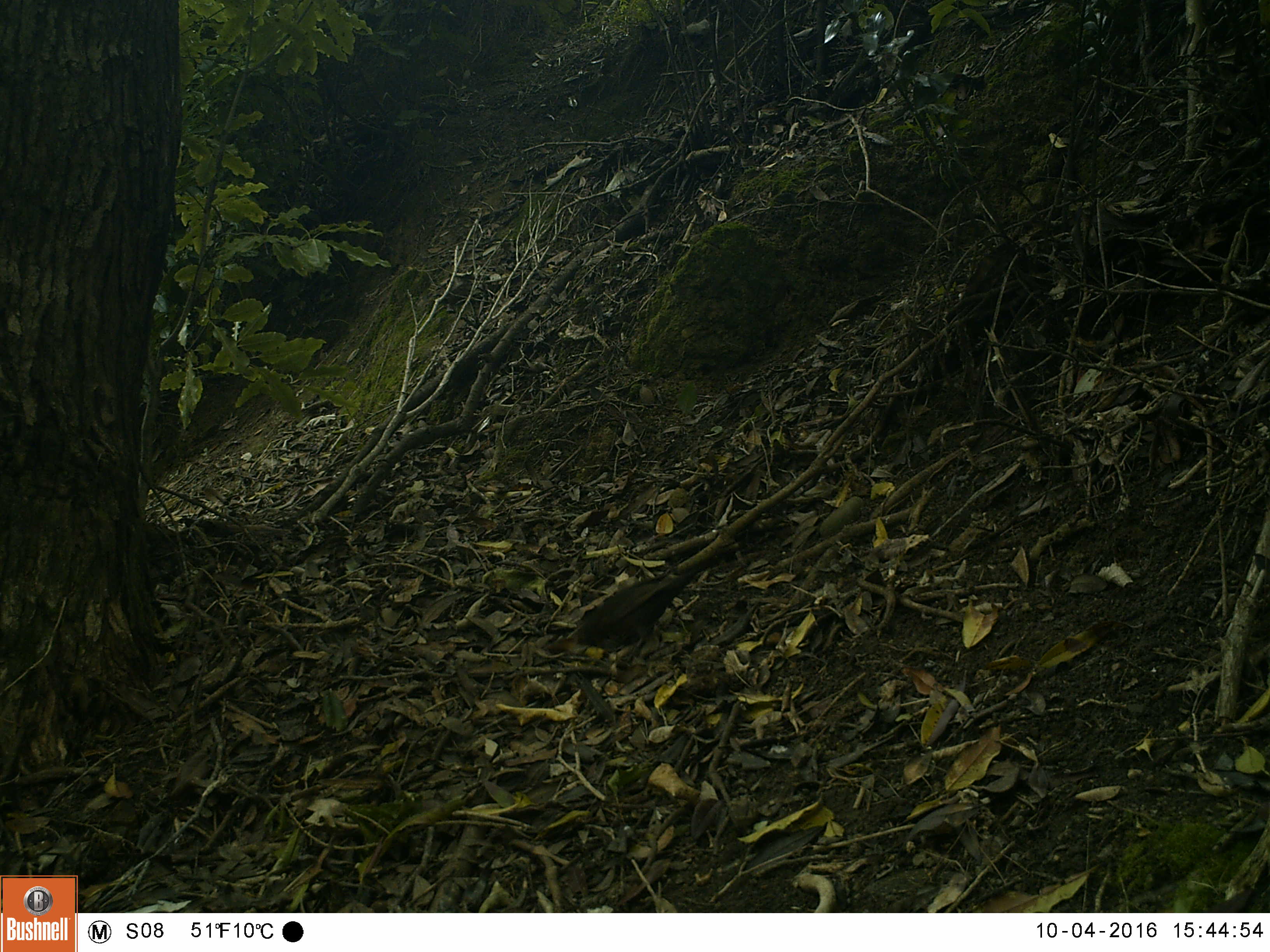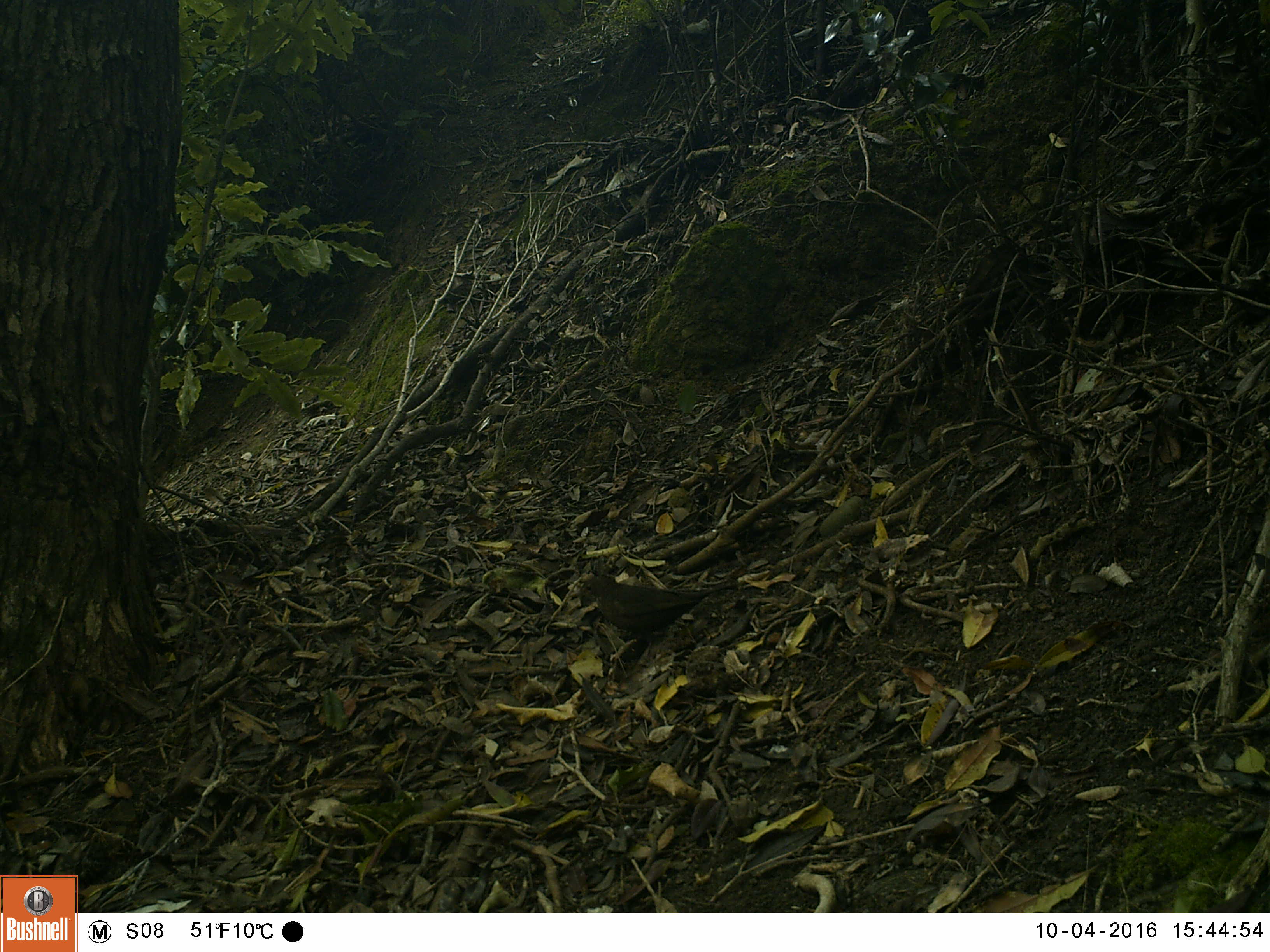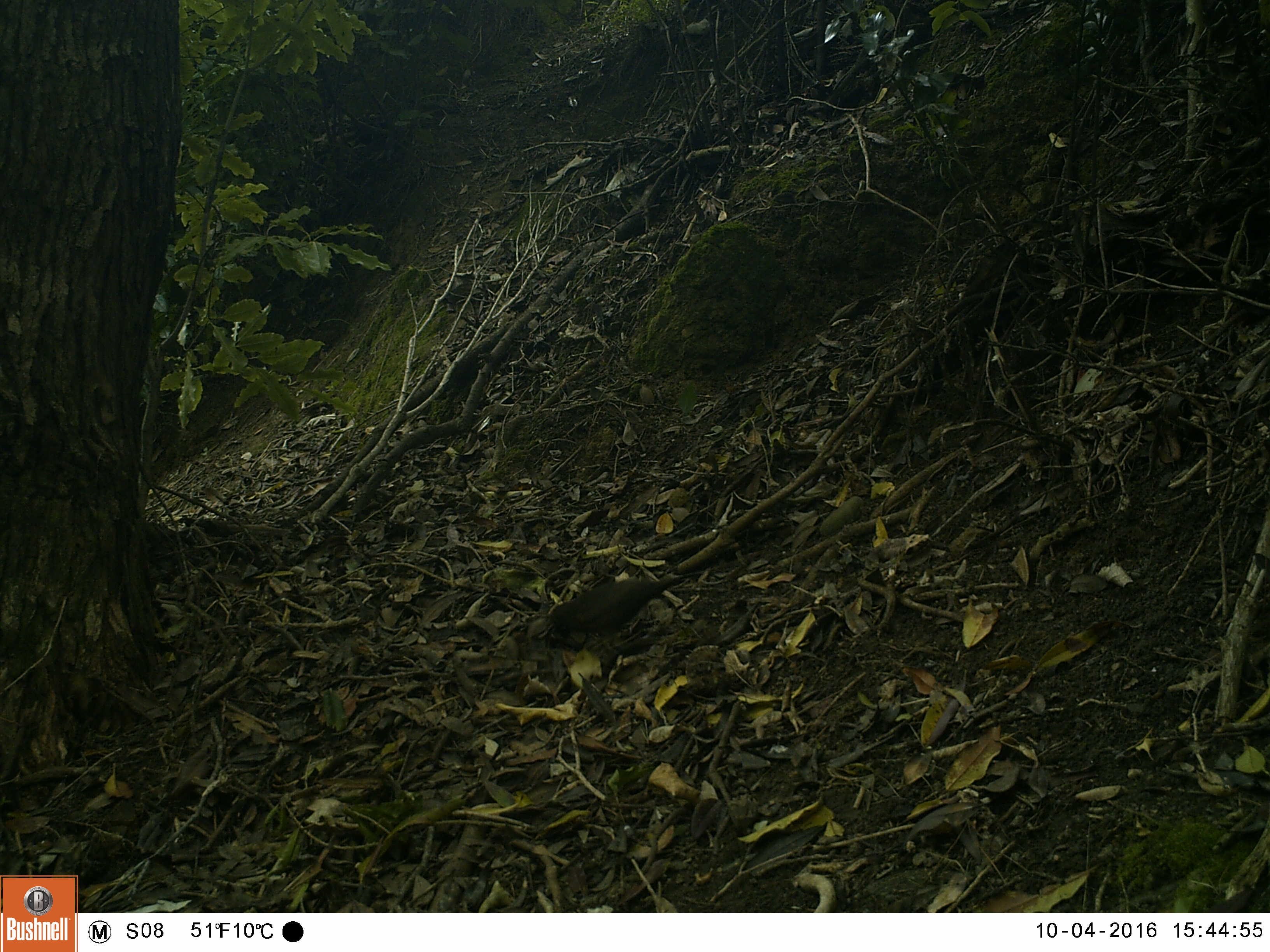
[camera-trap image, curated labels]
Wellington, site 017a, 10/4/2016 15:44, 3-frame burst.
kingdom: Animalia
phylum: Chordata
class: Aves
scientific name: Aves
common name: bird